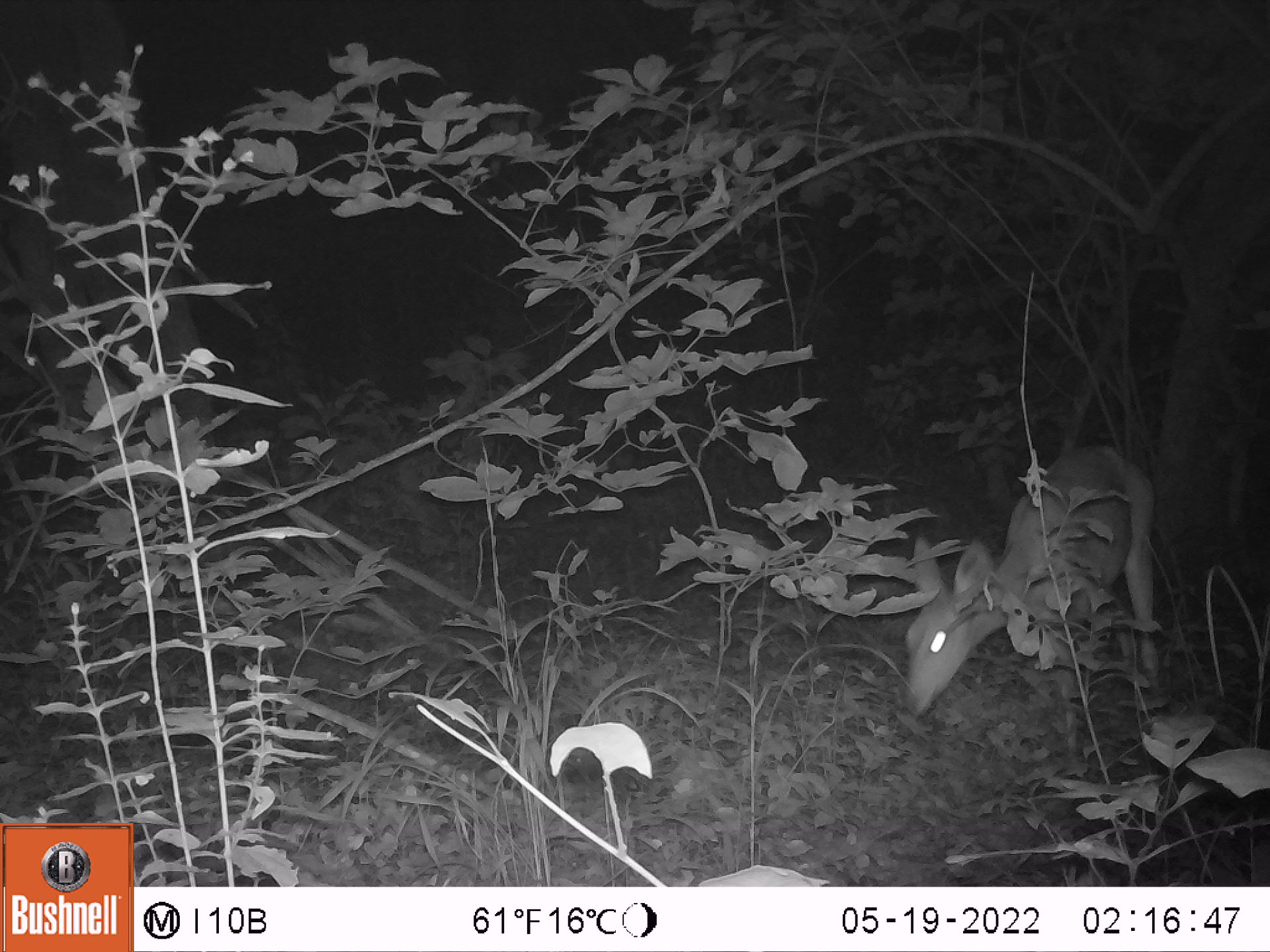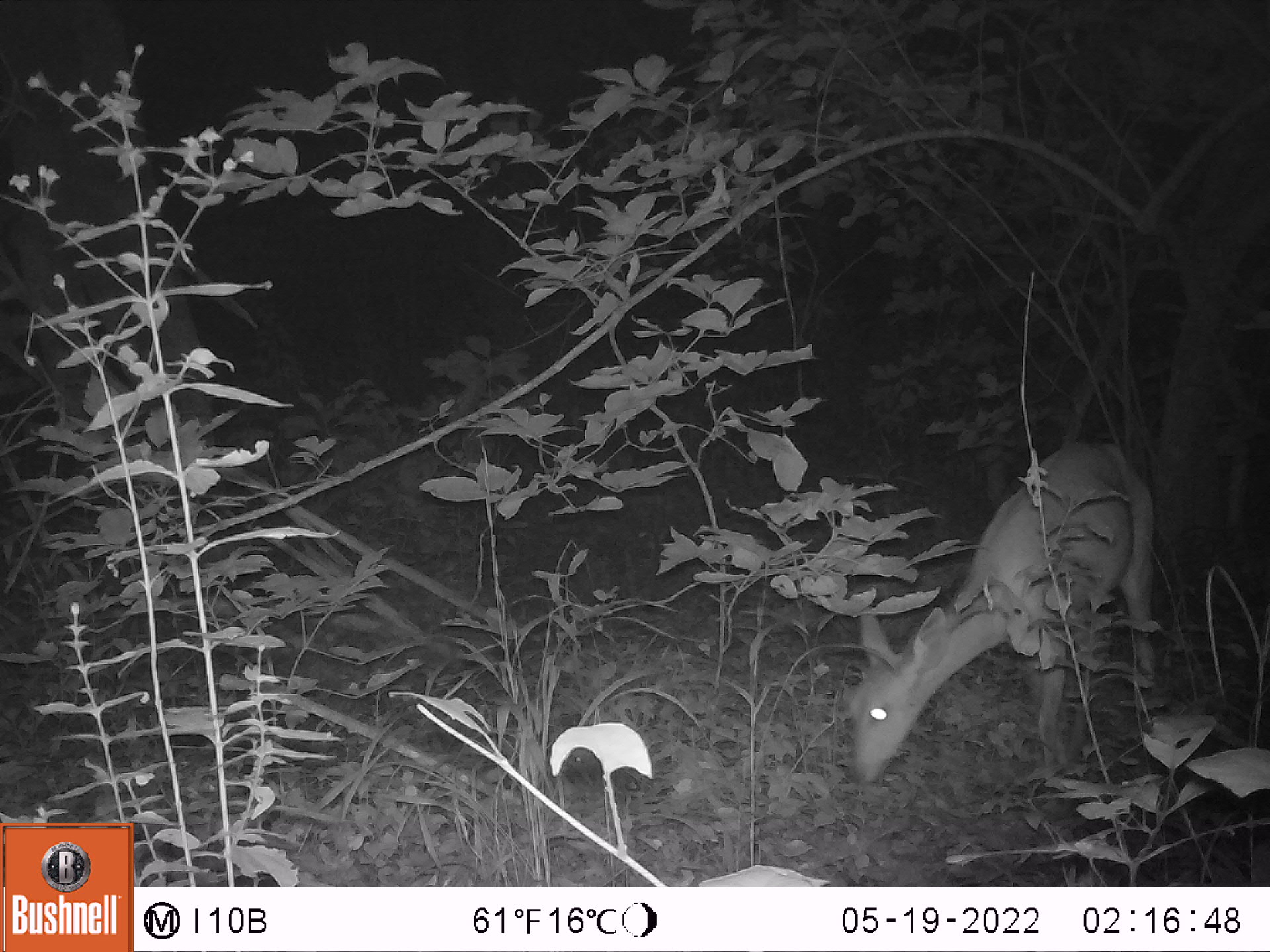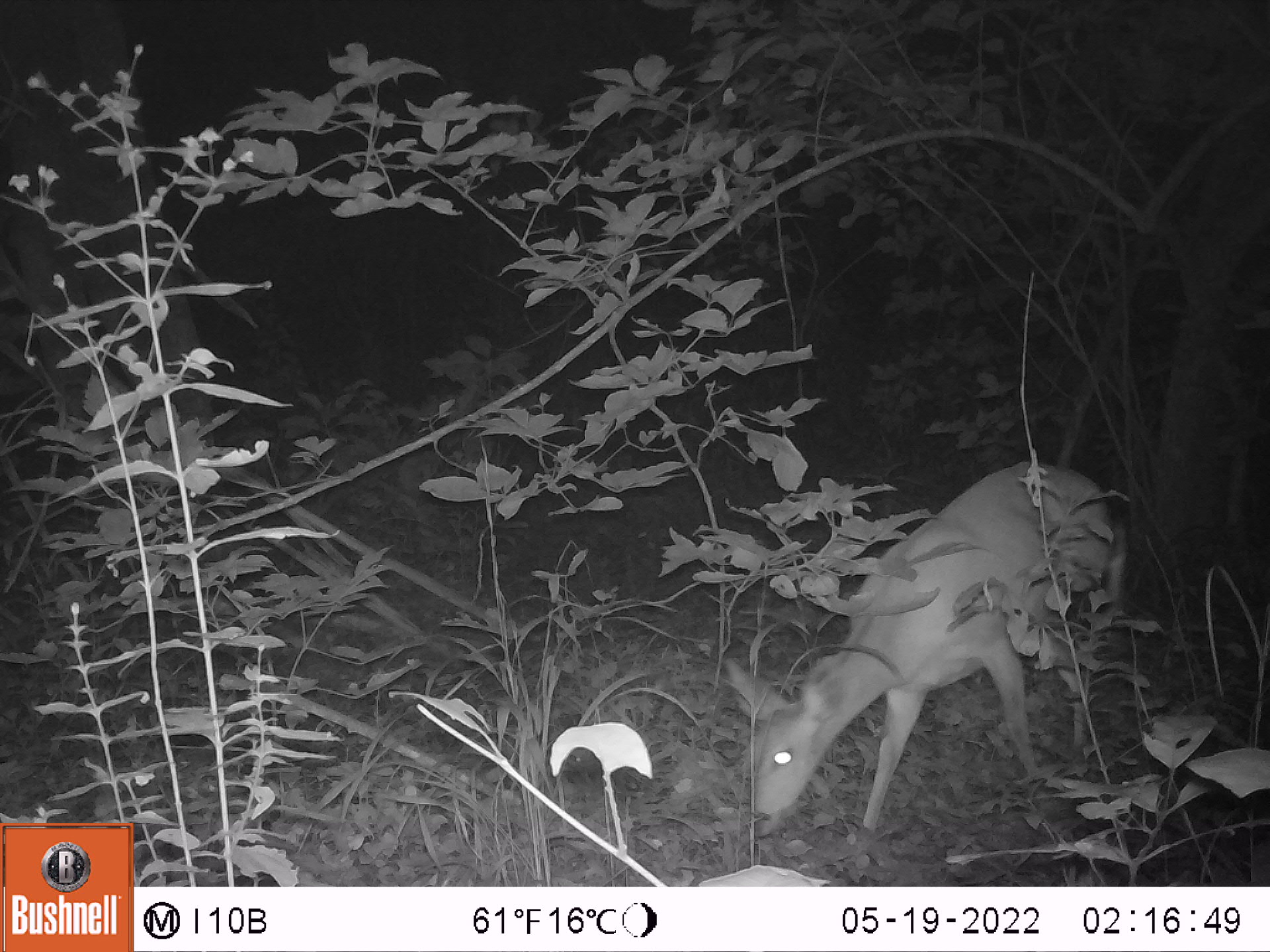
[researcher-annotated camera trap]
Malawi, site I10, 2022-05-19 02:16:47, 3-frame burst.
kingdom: Animalia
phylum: Chordata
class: Mammalia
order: Artiodactyla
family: Bovidae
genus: Tragelaphus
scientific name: Tragelaphus sylvaticus sylvaticus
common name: cape bushbuck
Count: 1.